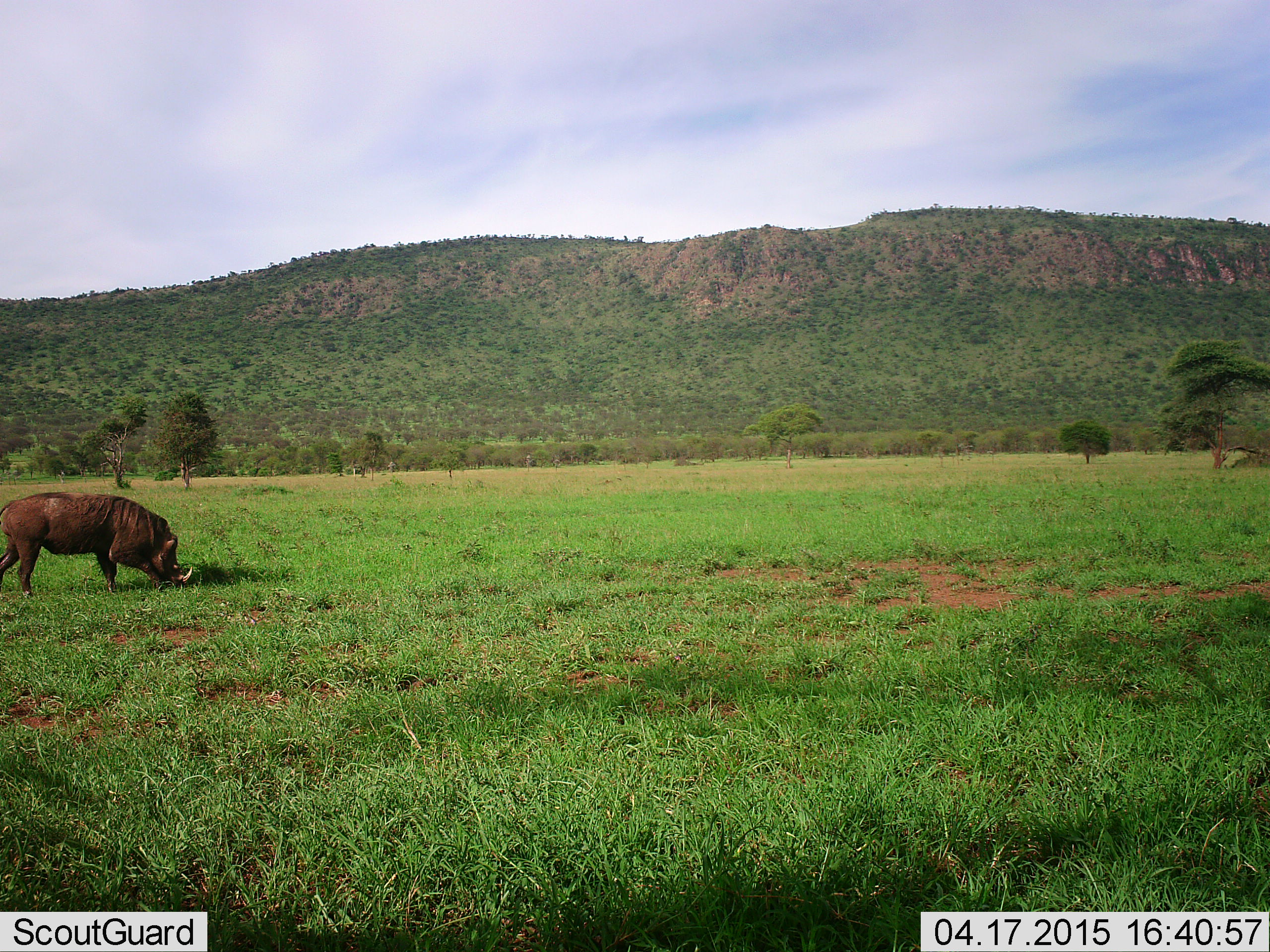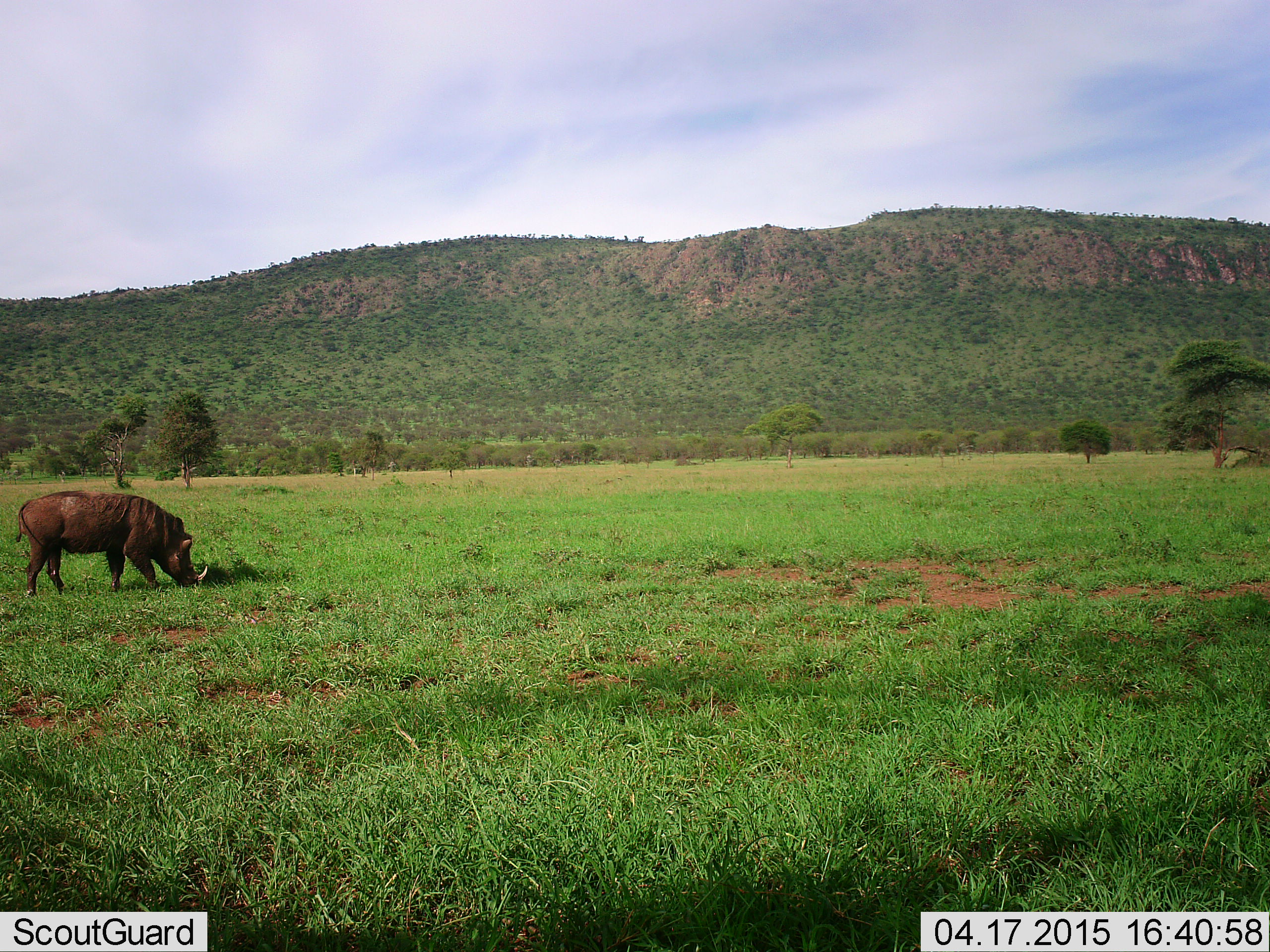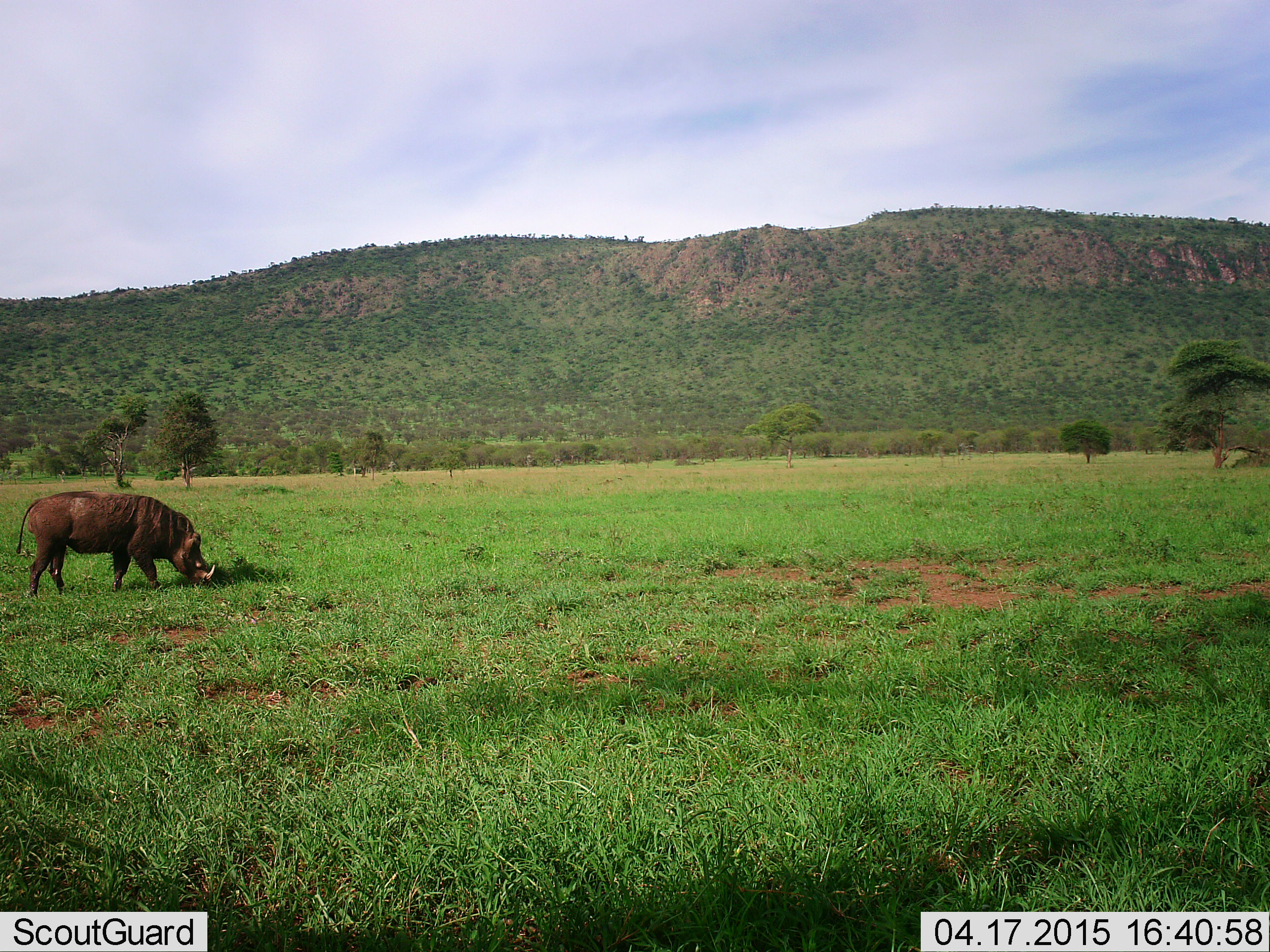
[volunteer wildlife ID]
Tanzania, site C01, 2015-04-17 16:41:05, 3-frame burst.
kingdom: Animalia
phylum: Chordata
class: Mammalia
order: Artiodactyla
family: Suidae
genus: Phacochoerus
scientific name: Phacochoerus africanus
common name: warthog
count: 1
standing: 10%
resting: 0%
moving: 30%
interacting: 0%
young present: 0%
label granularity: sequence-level